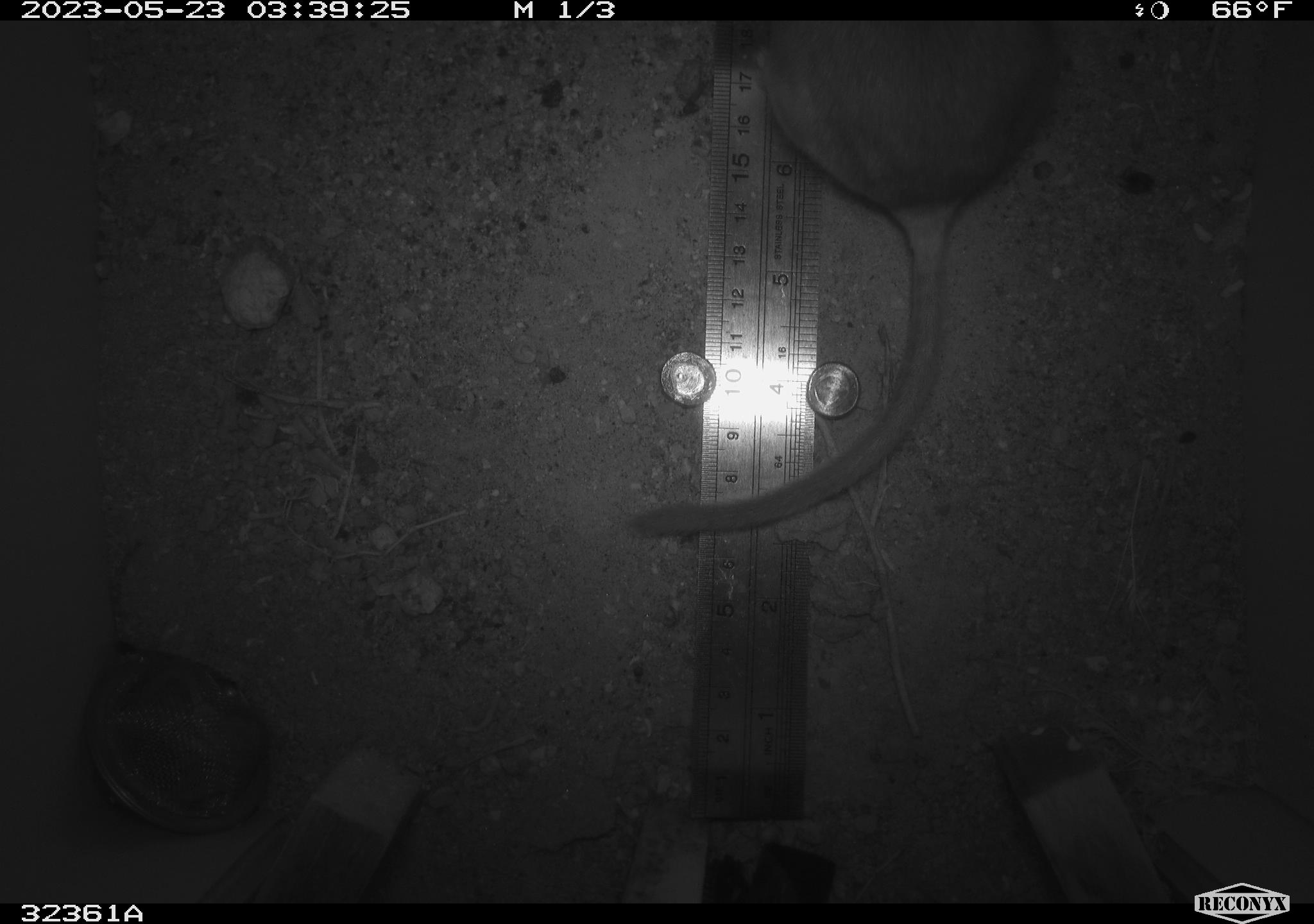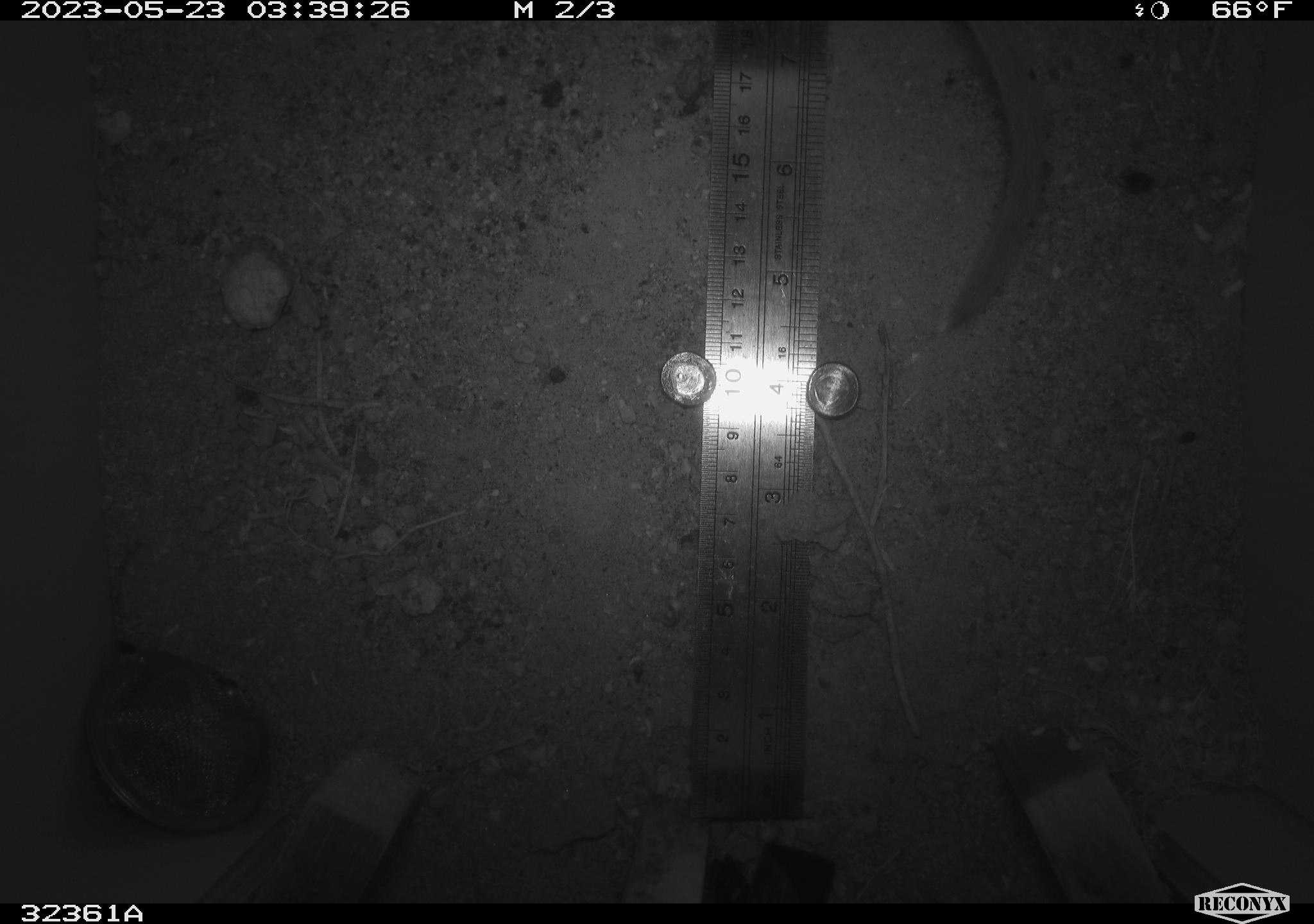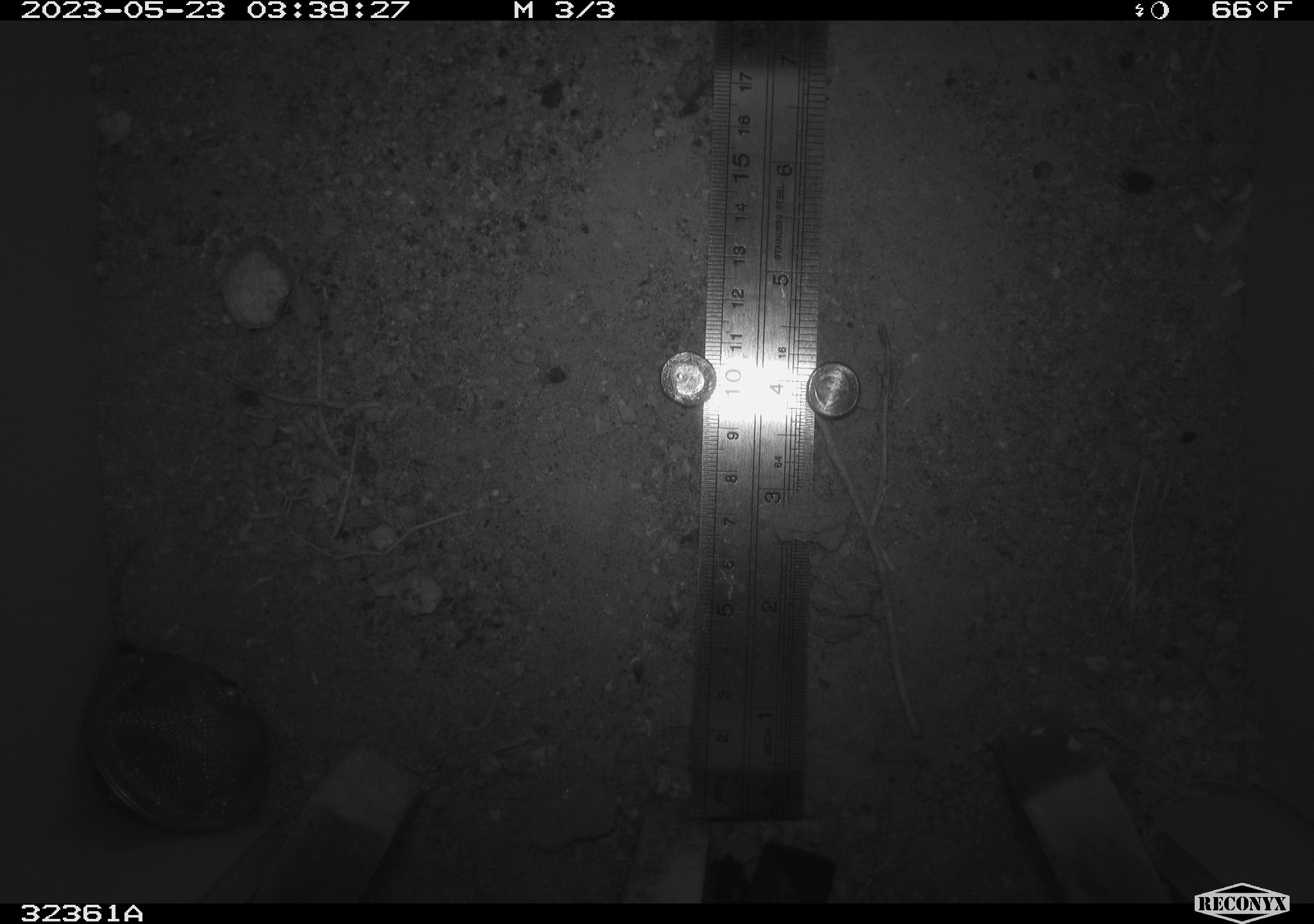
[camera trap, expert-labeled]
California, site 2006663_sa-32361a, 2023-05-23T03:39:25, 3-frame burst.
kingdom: Animalia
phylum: Chordata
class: Mammalia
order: Rodentia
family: Cricetidae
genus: Neotoma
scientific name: Neotoma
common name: pack rat or woodrat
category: neotoma species